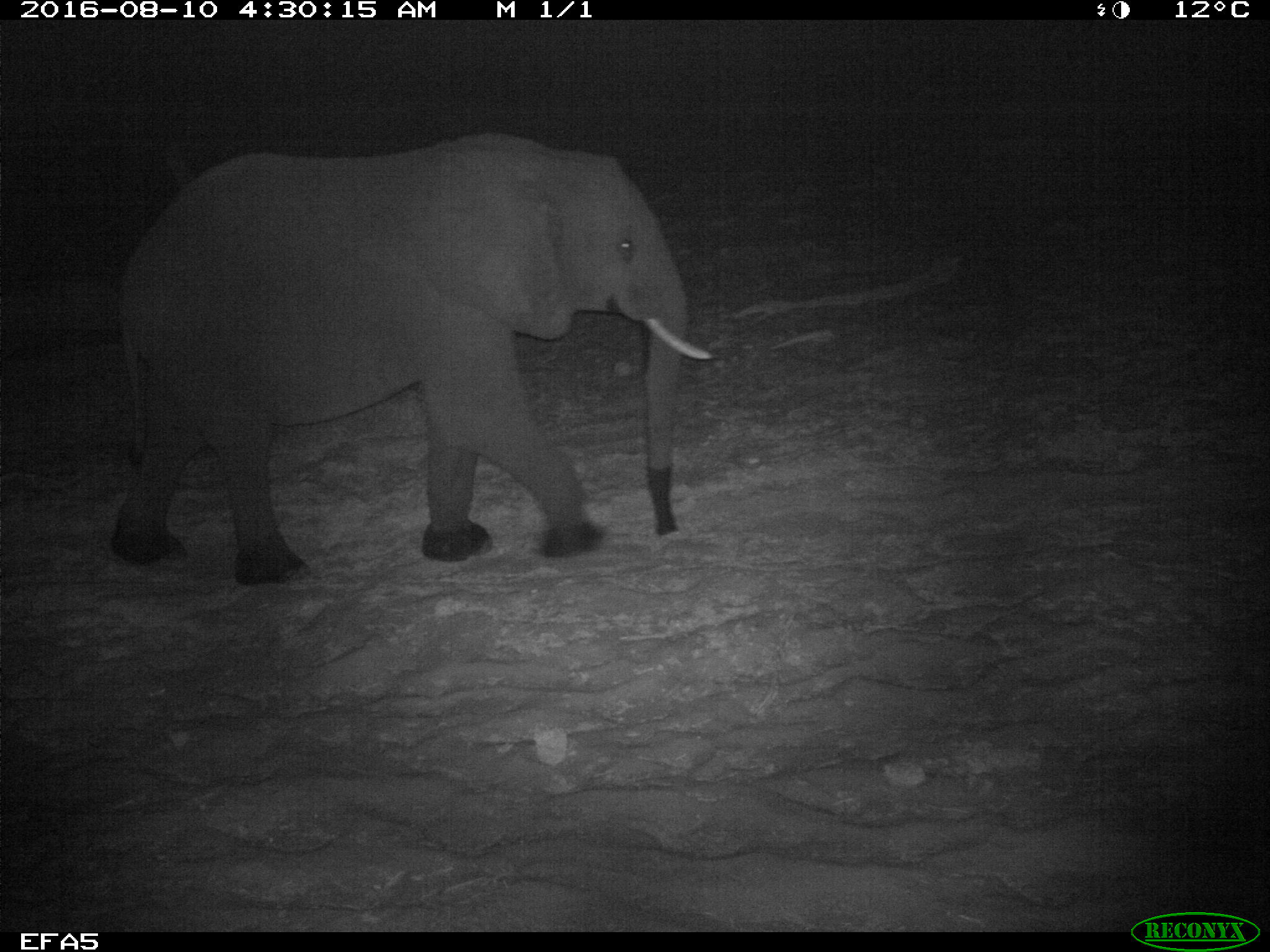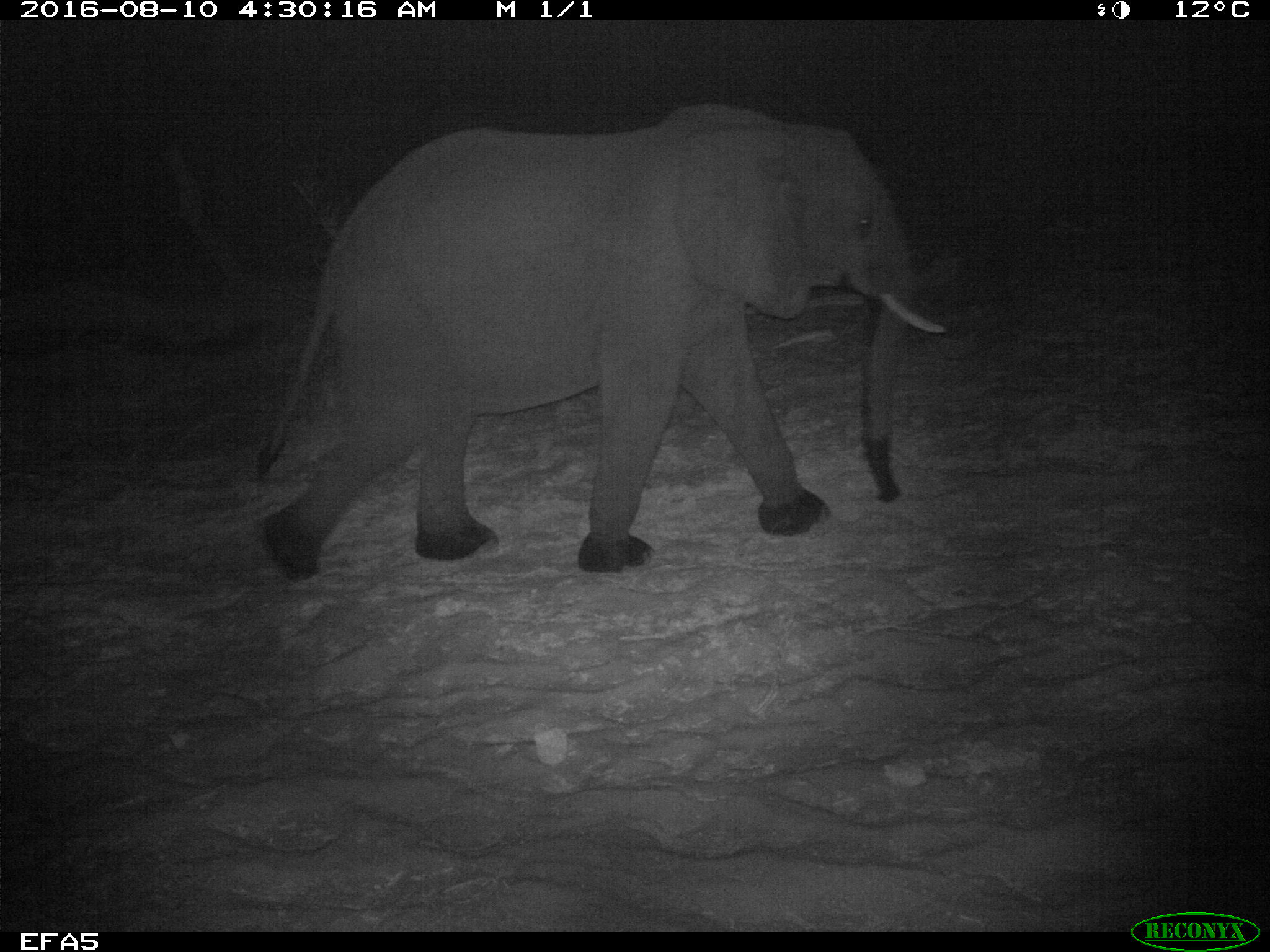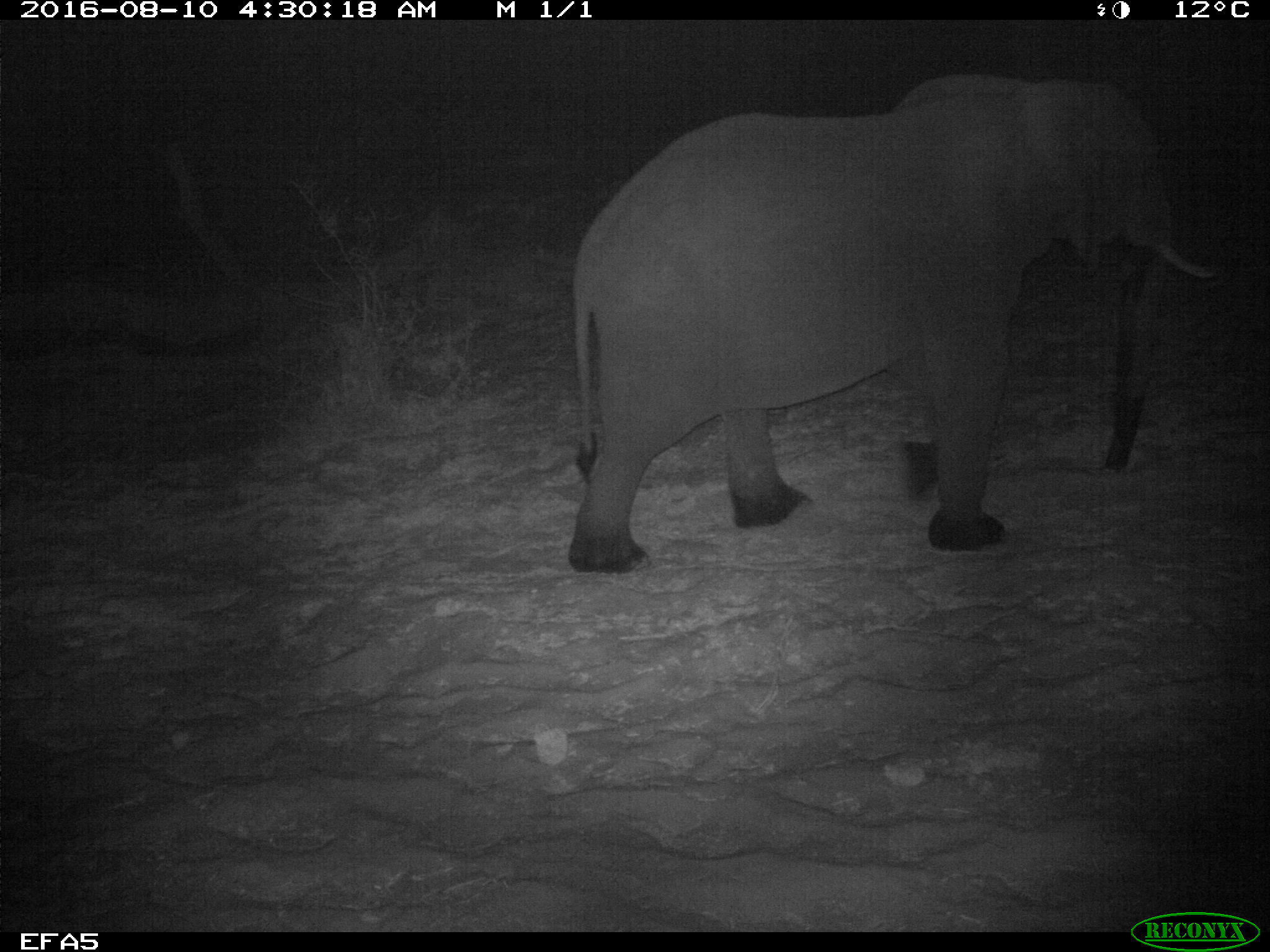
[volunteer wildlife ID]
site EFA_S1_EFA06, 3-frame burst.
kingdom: Animalia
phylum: Chordata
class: Mammalia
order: Proboscidea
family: Elephantidae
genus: Loxodonta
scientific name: Loxodonta africana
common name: african bush elephant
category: elephant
Elephant (african bush elephant) (Loxodonta africana), count 1. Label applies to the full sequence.